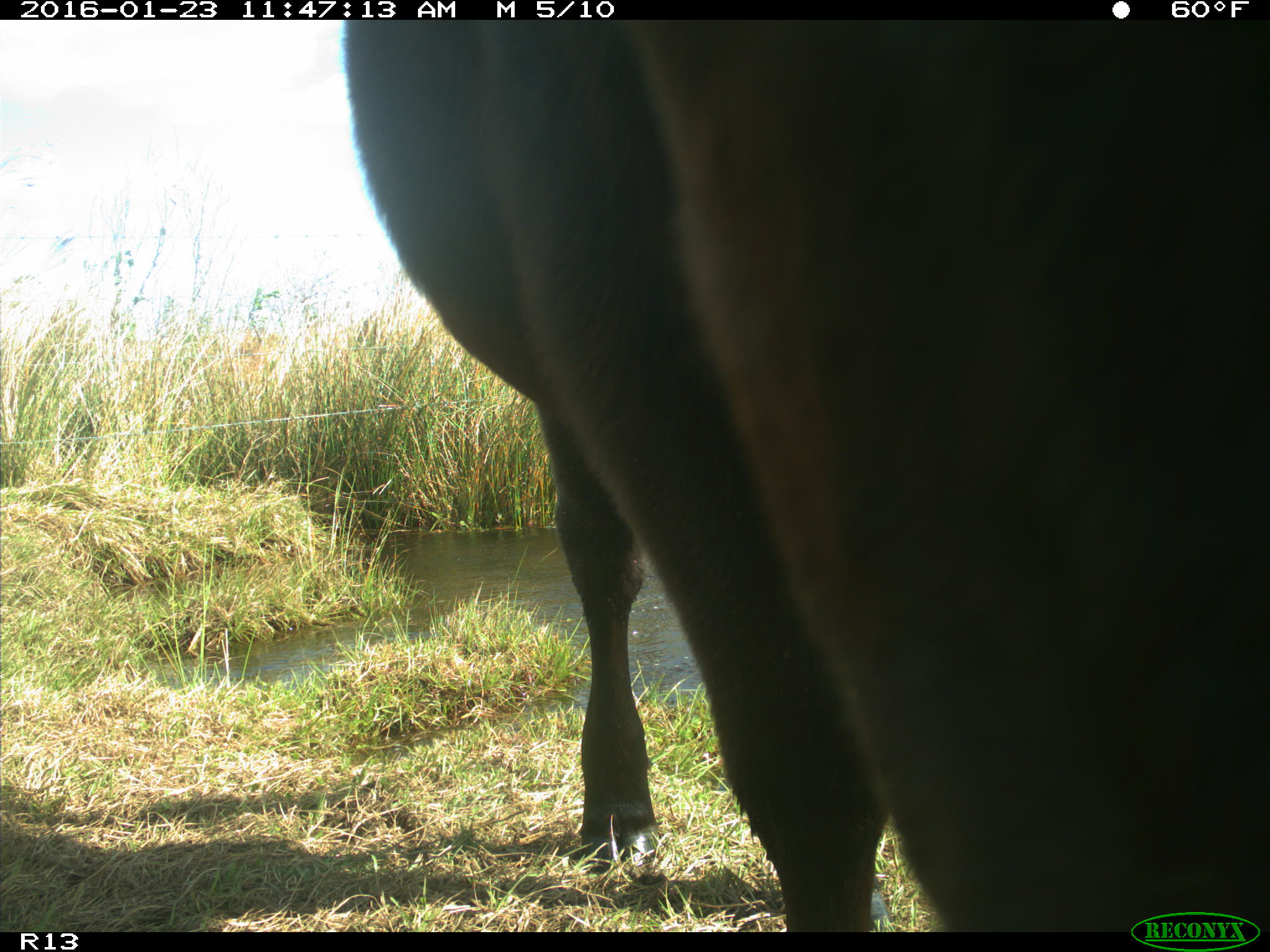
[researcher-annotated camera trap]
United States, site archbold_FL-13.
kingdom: Animalia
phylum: Chordata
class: Mammalia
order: Artiodactyla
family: Bovidae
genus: Bos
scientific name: Bos taurus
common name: domestic cow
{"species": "Bos taurus (domestic cow)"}